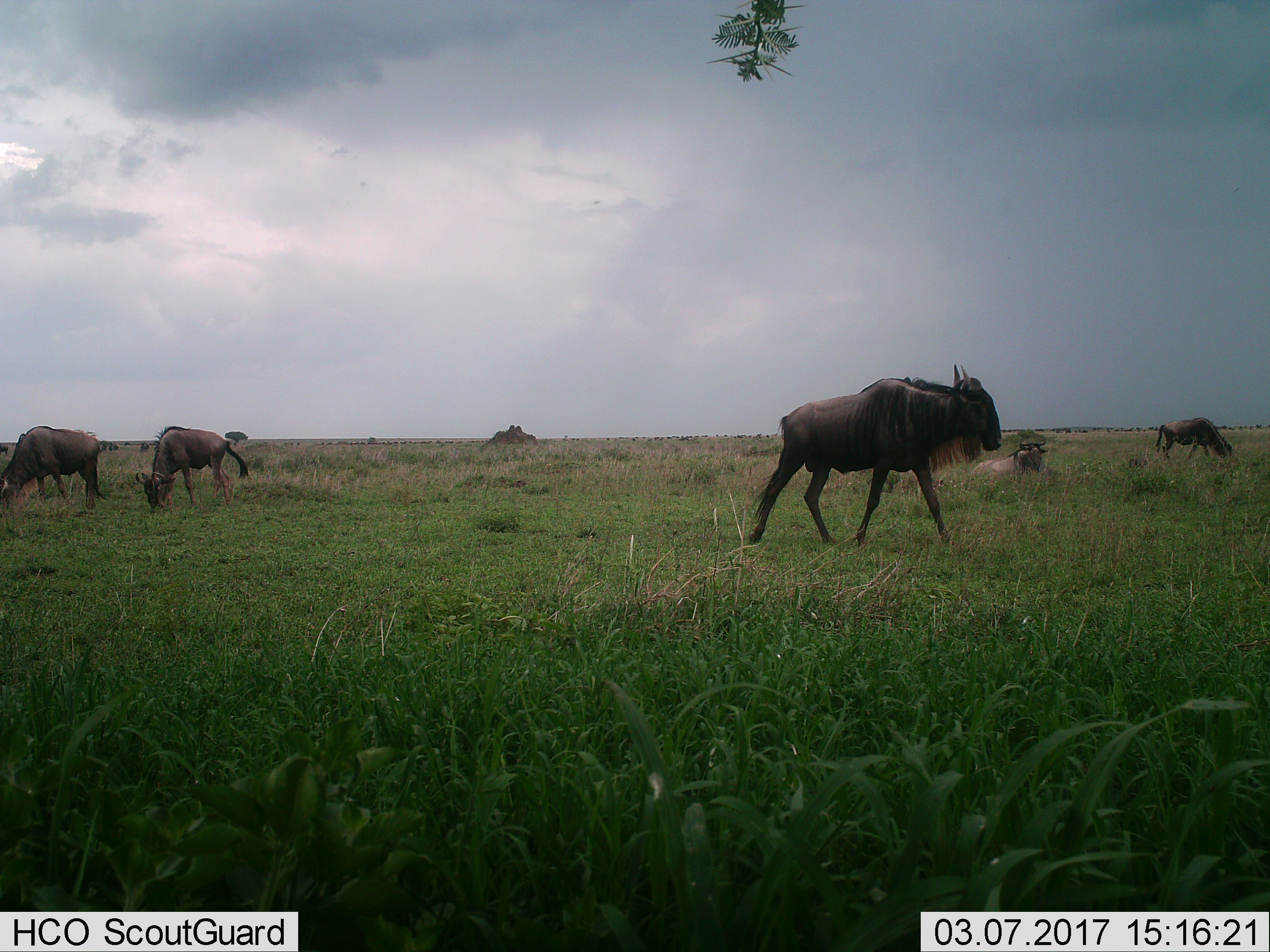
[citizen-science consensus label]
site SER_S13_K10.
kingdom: Animalia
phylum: Chordata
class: Mammalia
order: Artiodactyla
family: Bovidae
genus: Connochaetes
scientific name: Connochaetes taurinus taurinus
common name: blue wildebeest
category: wildebeestblue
Wildebeestblue (blue wildebeest) (Connochaetes taurinus taurinus), count 5. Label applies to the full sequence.